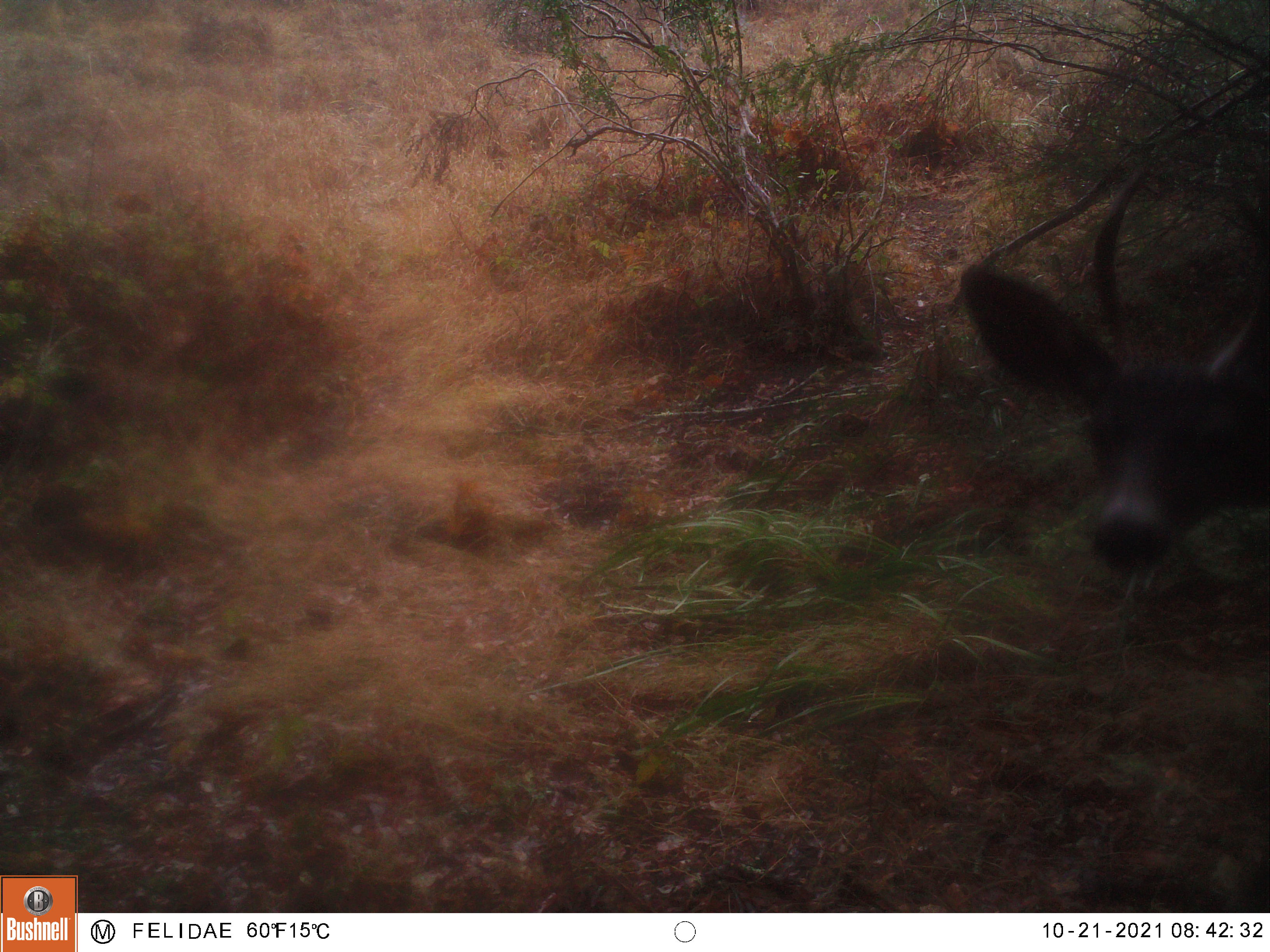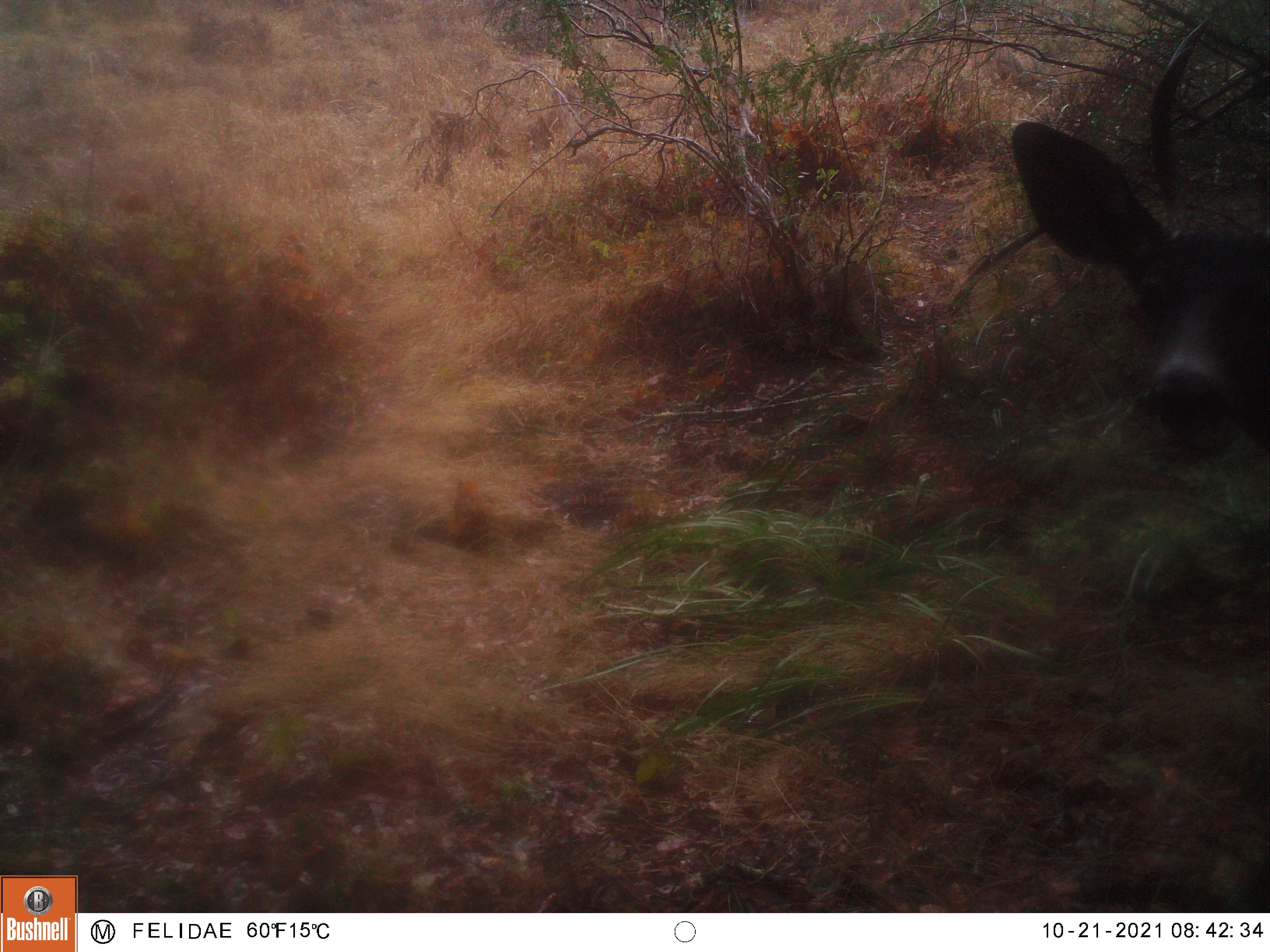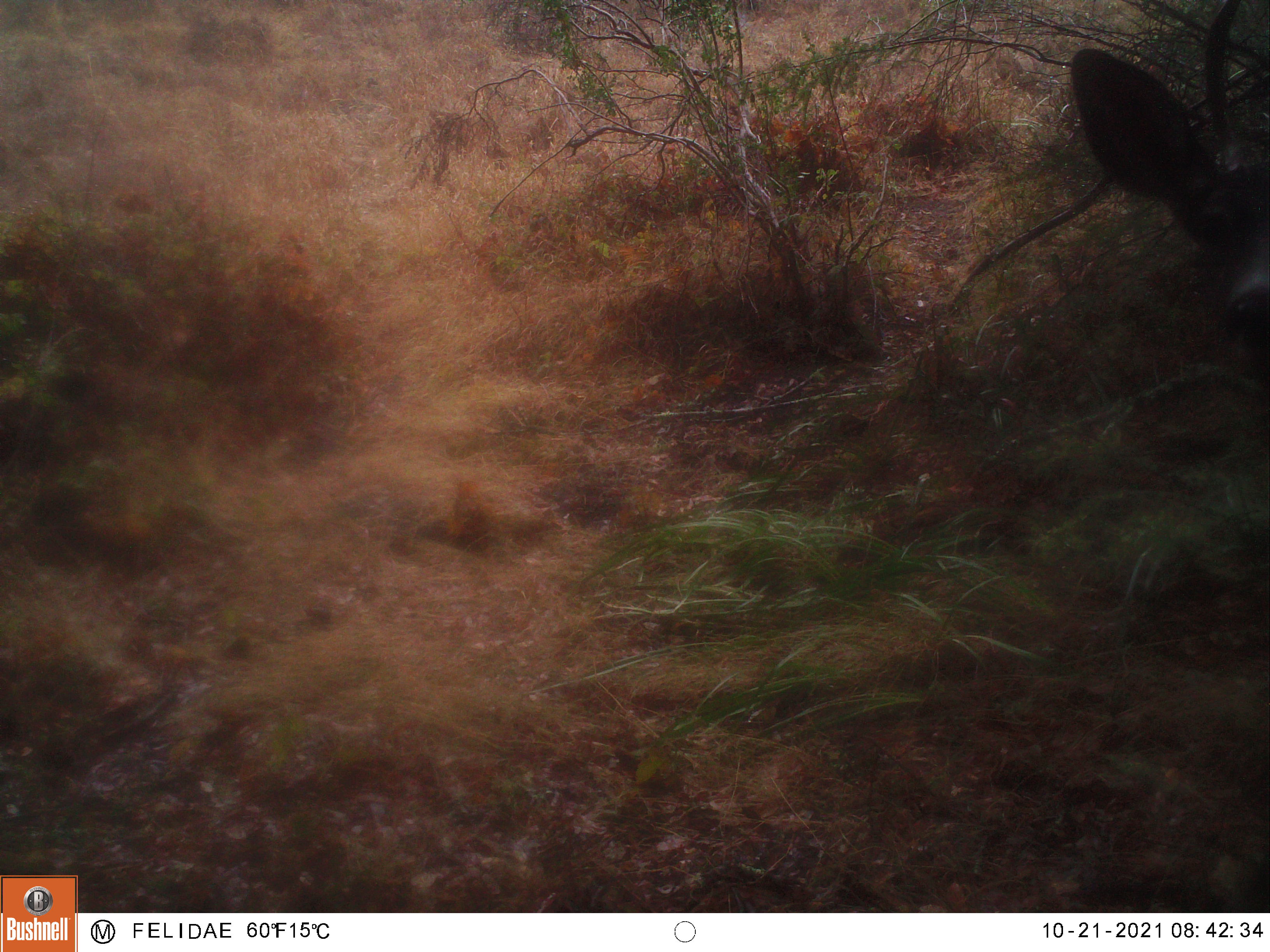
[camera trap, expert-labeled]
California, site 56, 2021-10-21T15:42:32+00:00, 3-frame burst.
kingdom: Animalia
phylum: Chordata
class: Mammalia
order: Artiodactyla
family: Cervidae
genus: Odocoileus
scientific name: Odocoileus hemionus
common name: mule deer